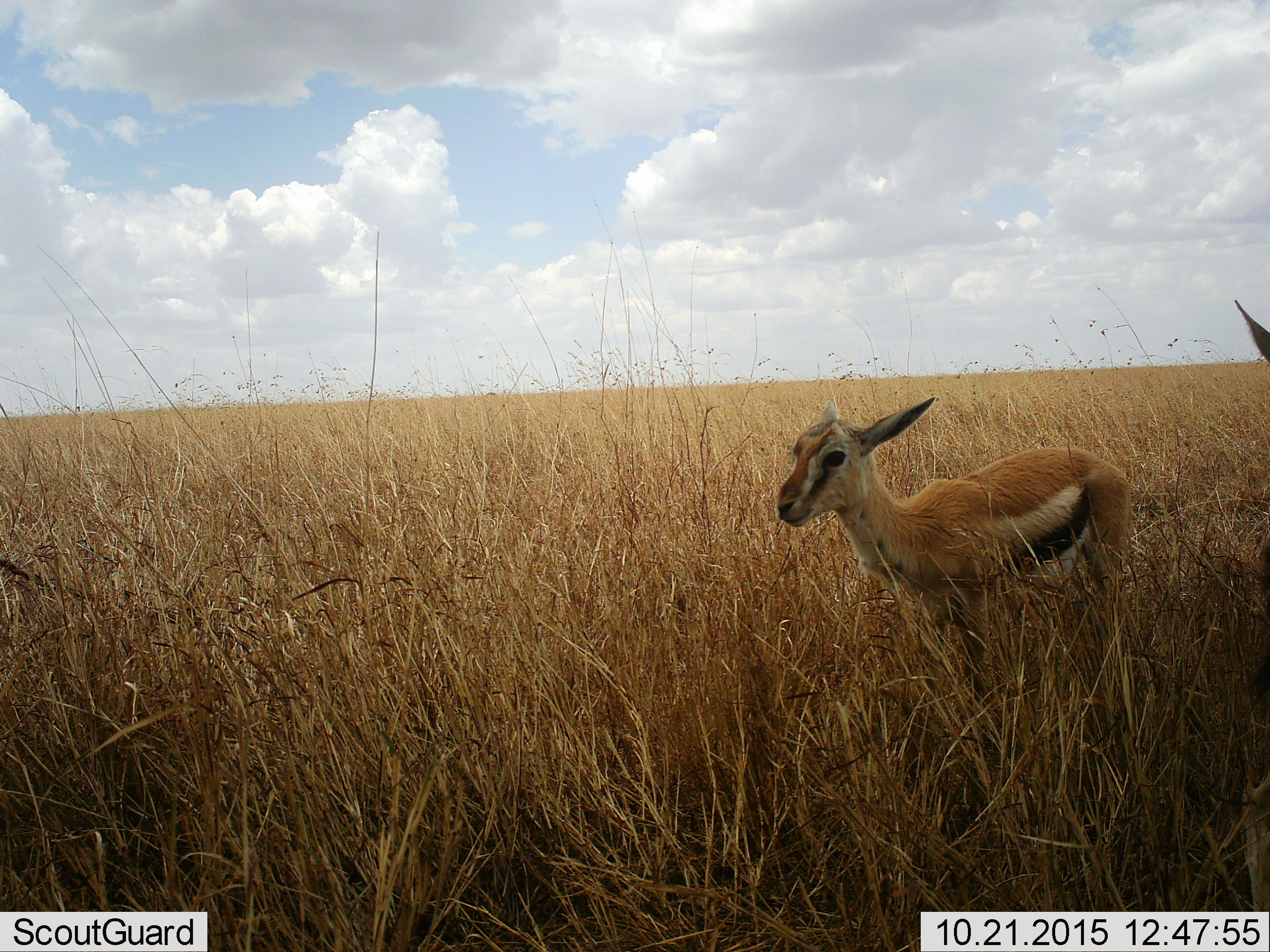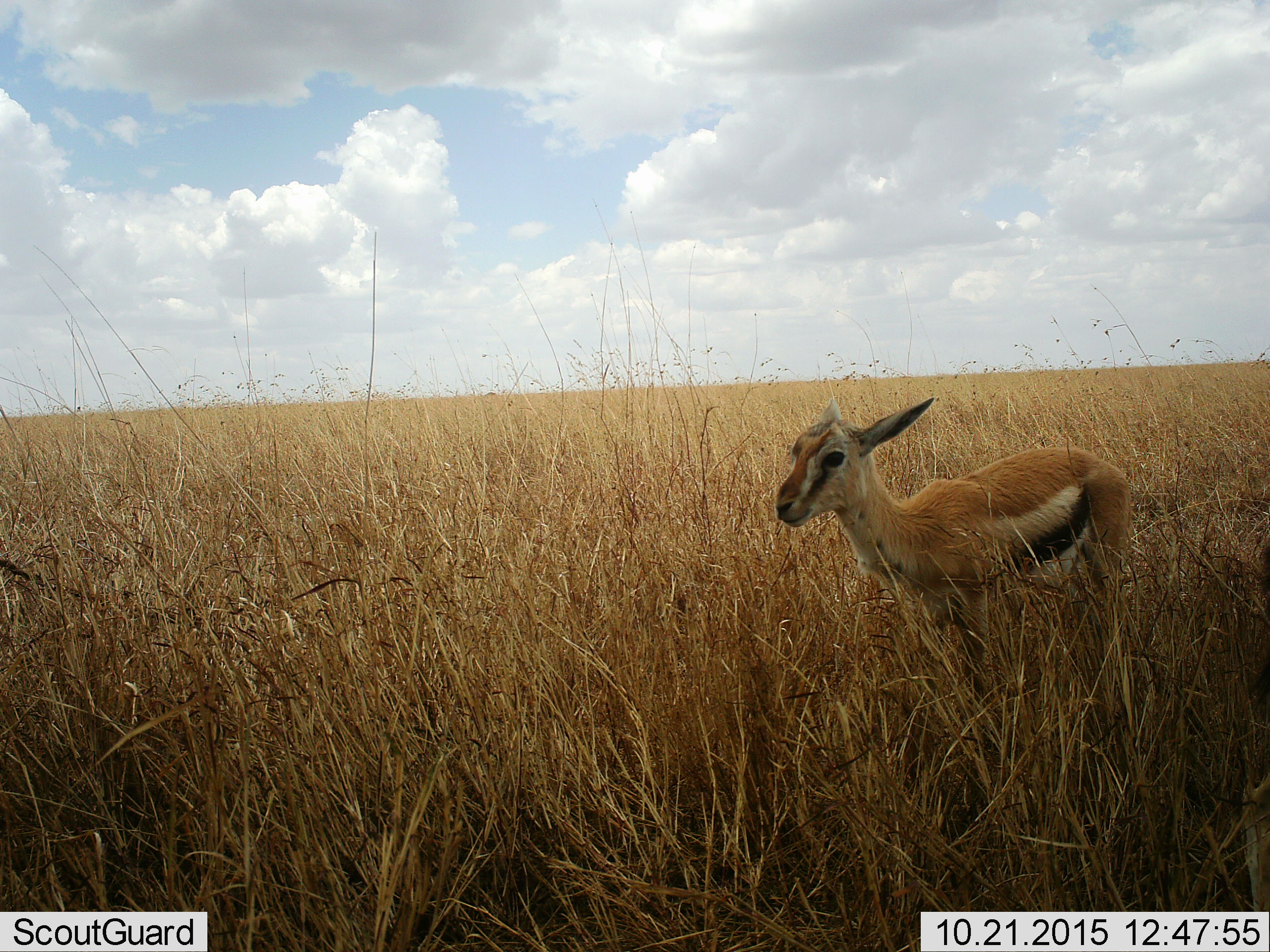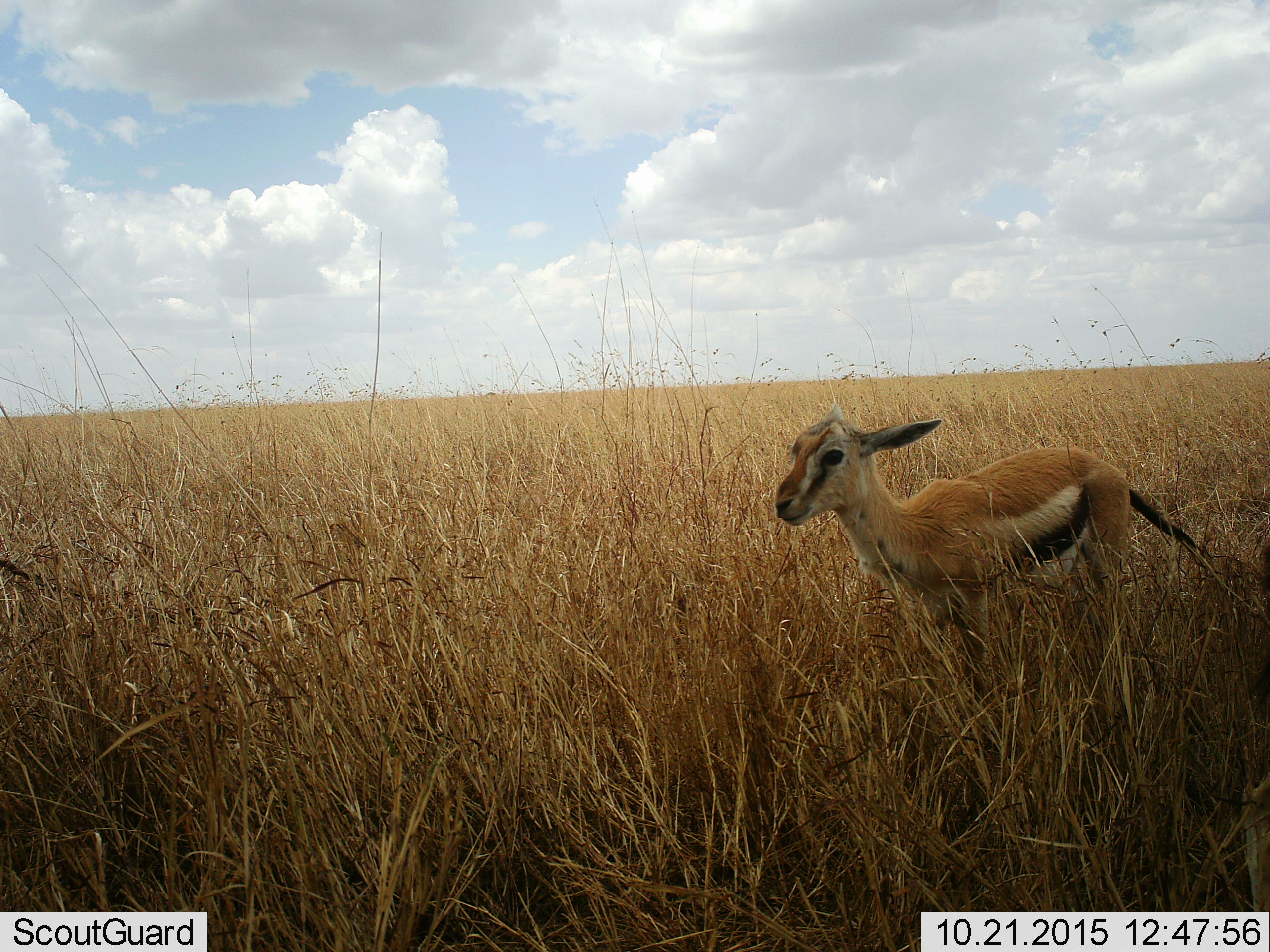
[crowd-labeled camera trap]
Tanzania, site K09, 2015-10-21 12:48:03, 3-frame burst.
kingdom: Animalia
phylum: Chordata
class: Mammalia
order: Artiodactyla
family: Bovidae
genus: Eudorcas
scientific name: Eudorcas thomsonii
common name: thomson's gazelle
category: gazellethomsons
Gazellethomsons (thomson's gazelle) (Eudorcas thomsonii), count 2. Behavior (volunteer vote fractions): standing 100%, resting 0%, moving 10%, interacting 0%. Young present (vote fraction): 50%. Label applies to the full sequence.